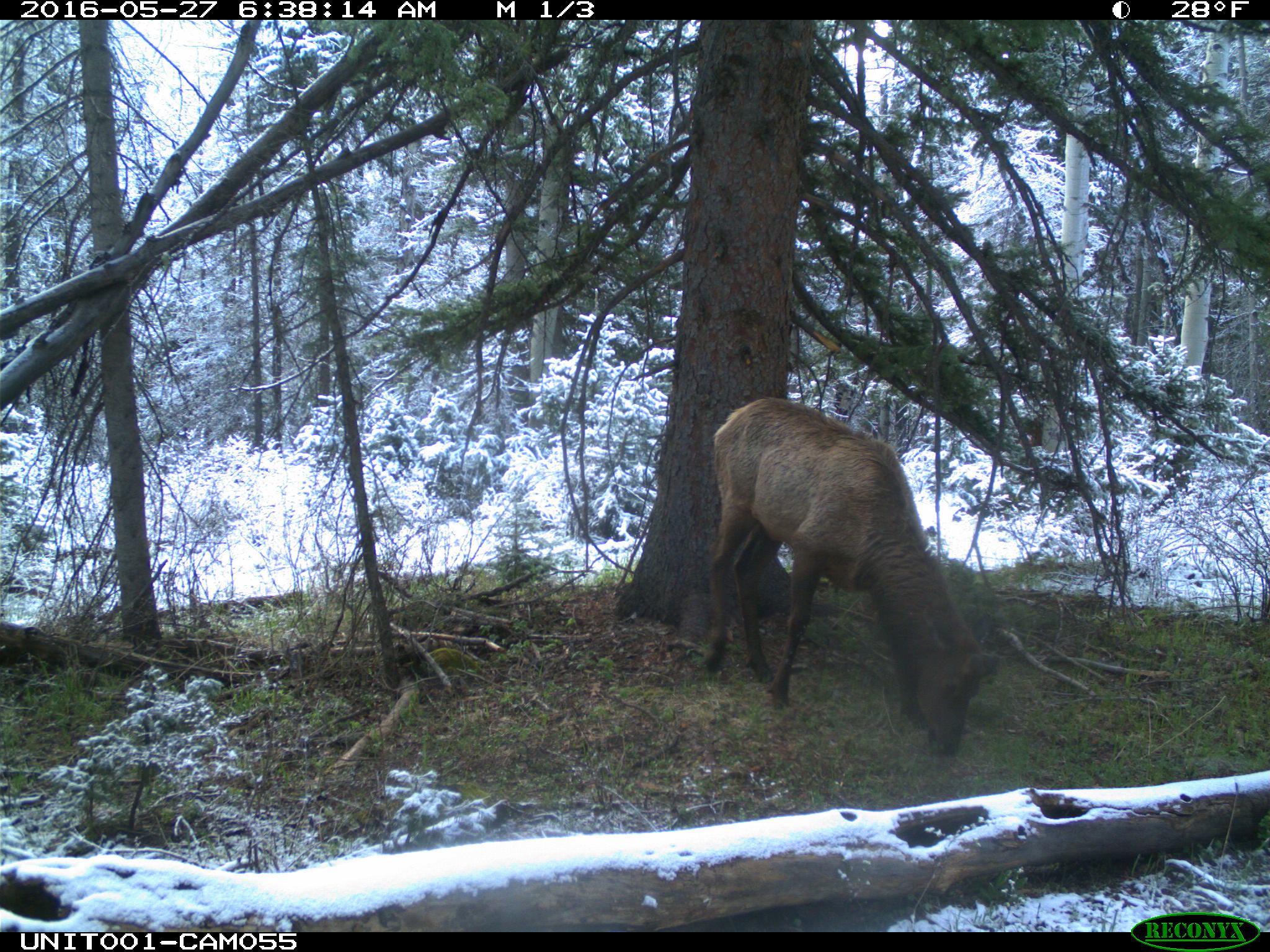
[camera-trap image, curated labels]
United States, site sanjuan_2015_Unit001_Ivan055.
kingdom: Animalia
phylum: Chordata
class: Mammalia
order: Artiodactyla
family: Cervidae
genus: Cervus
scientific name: Cervus elaphus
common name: red deer